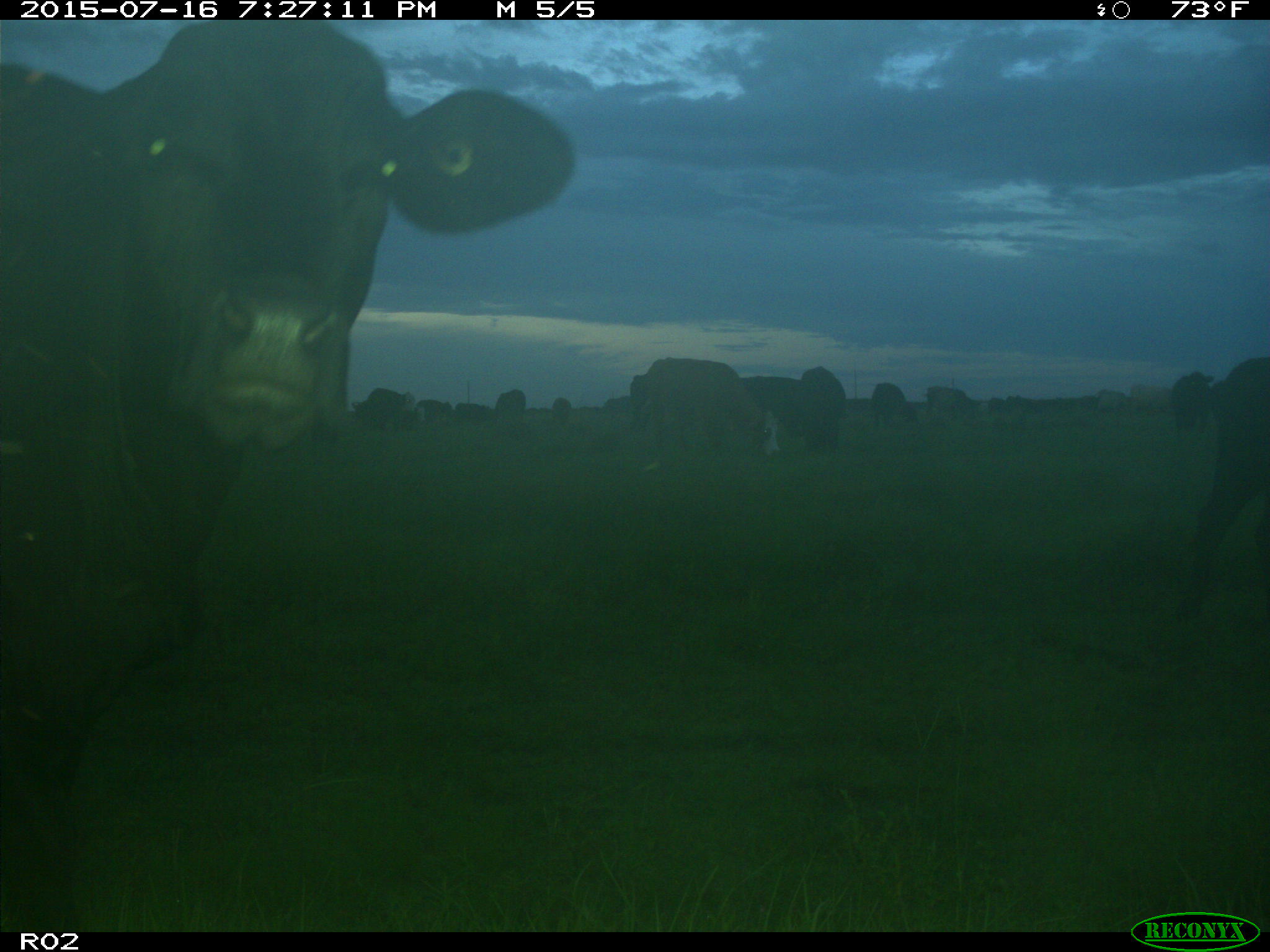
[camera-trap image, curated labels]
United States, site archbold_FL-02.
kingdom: Animalia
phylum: Chordata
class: Mammalia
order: Artiodactyla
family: Bovidae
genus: Bos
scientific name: Bos taurus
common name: domestic cow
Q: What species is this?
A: Bos taurus (domestic cow).